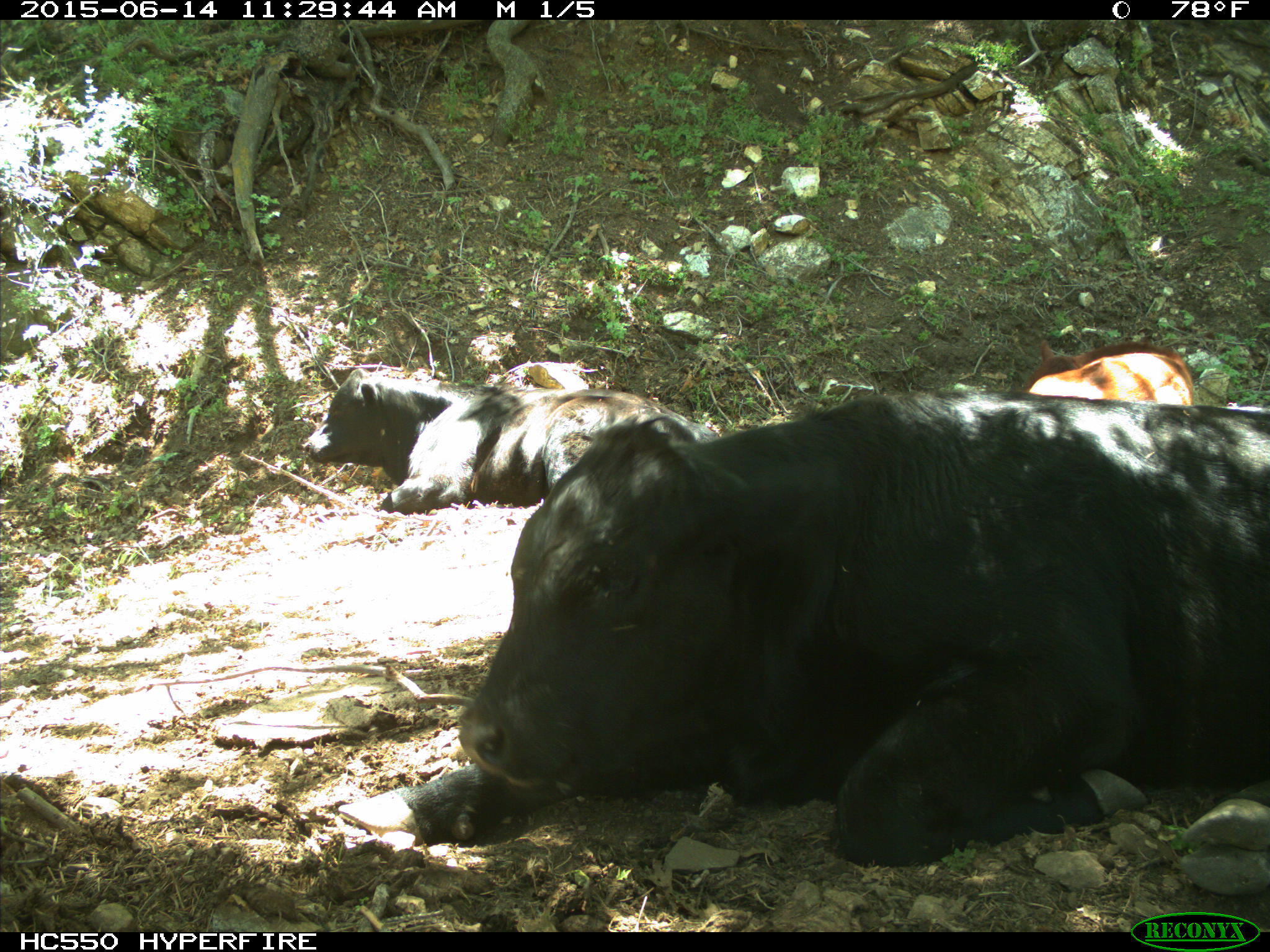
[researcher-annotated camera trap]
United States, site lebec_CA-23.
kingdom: Animalia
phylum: Chordata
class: Mammalia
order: Artiodactyla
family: Bovidae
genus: Bos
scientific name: Bos taurus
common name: domestic cow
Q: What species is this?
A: Bos taurus (domestic cow).